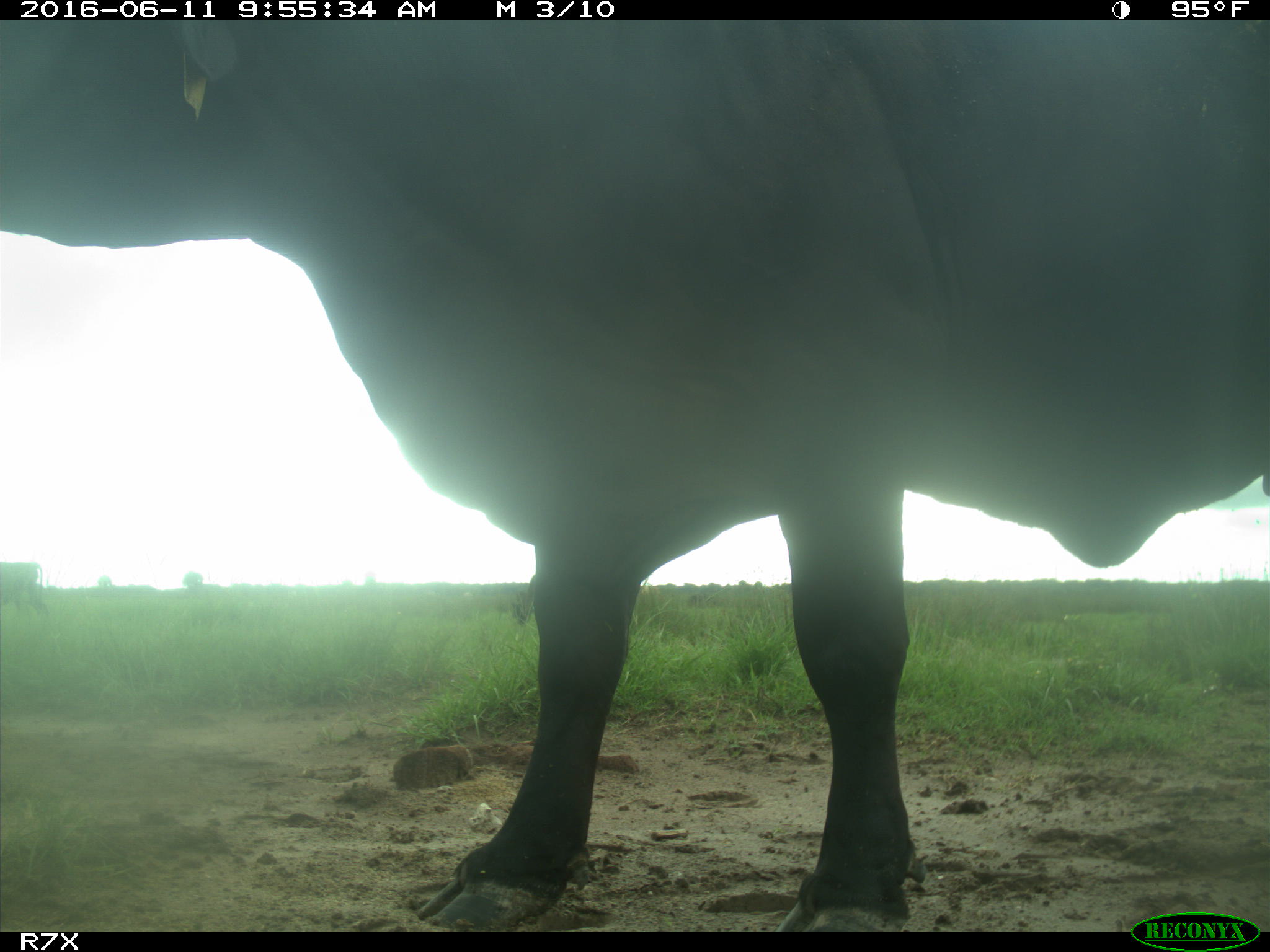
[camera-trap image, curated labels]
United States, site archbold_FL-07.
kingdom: Animalia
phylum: Chordata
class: Mammalia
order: Artiodactyla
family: Bovidae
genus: Bos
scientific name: Bos taurus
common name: domestic cow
Bos taurus (domestic cow).